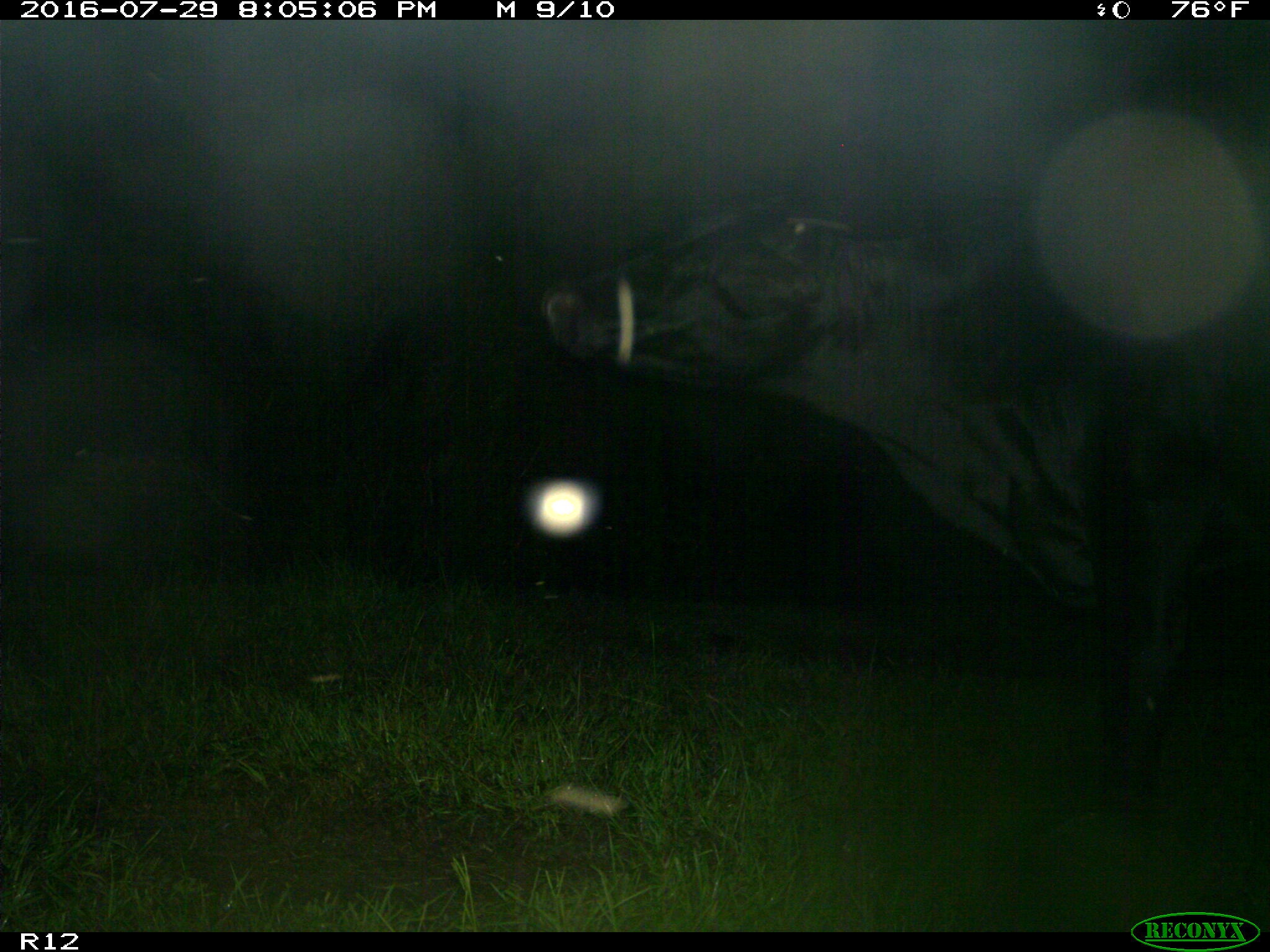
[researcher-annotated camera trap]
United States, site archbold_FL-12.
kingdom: Animalia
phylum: Chordata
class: Mammalia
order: Artiodactyla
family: Bovidae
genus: Bos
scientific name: Bos taurus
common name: domestic cow